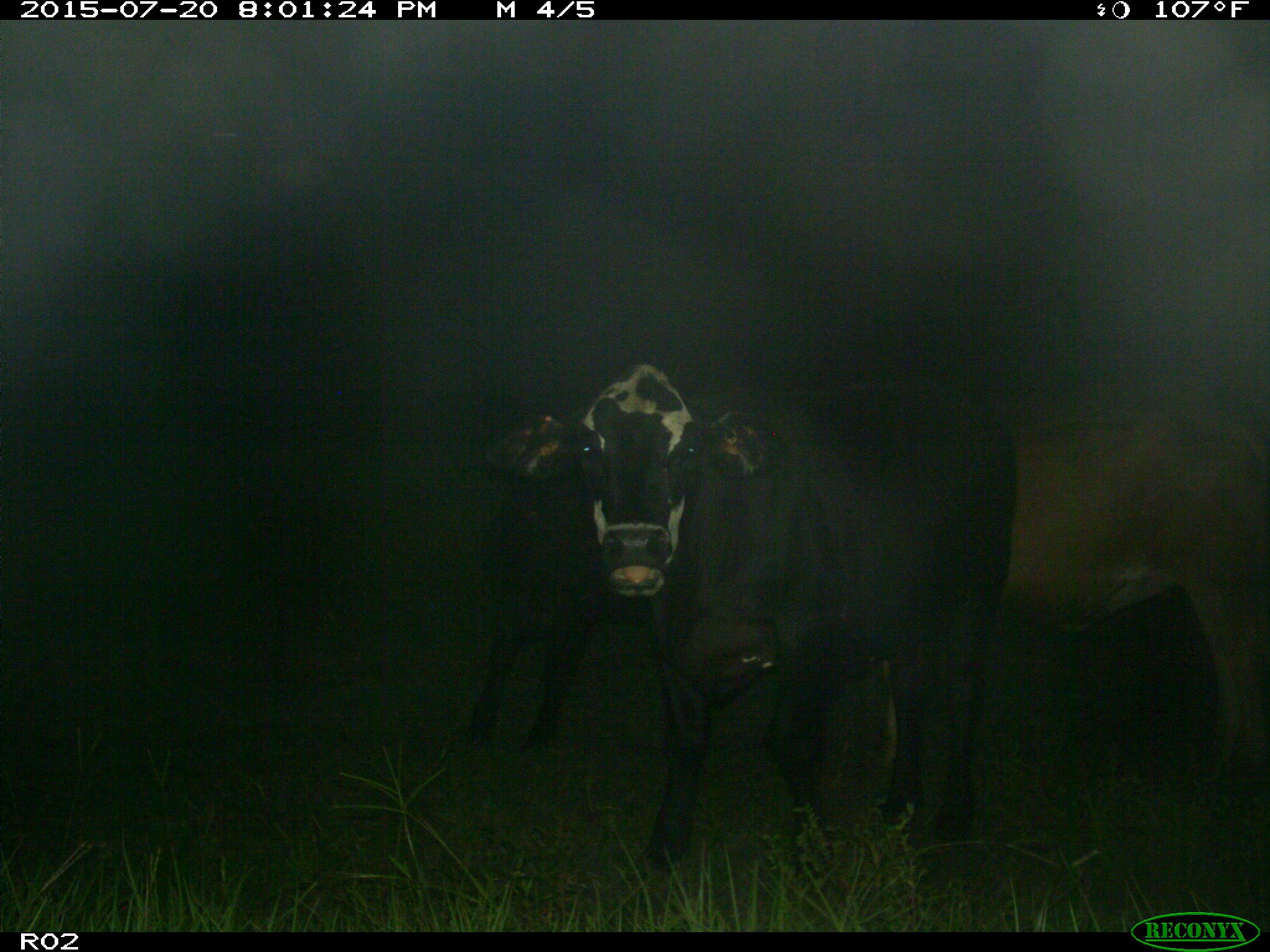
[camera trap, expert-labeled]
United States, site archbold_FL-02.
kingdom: Animalia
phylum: Chordata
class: Mammalia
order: Artiodactyla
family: Bovidae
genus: Bos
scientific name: Bos taurus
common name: domestic cow